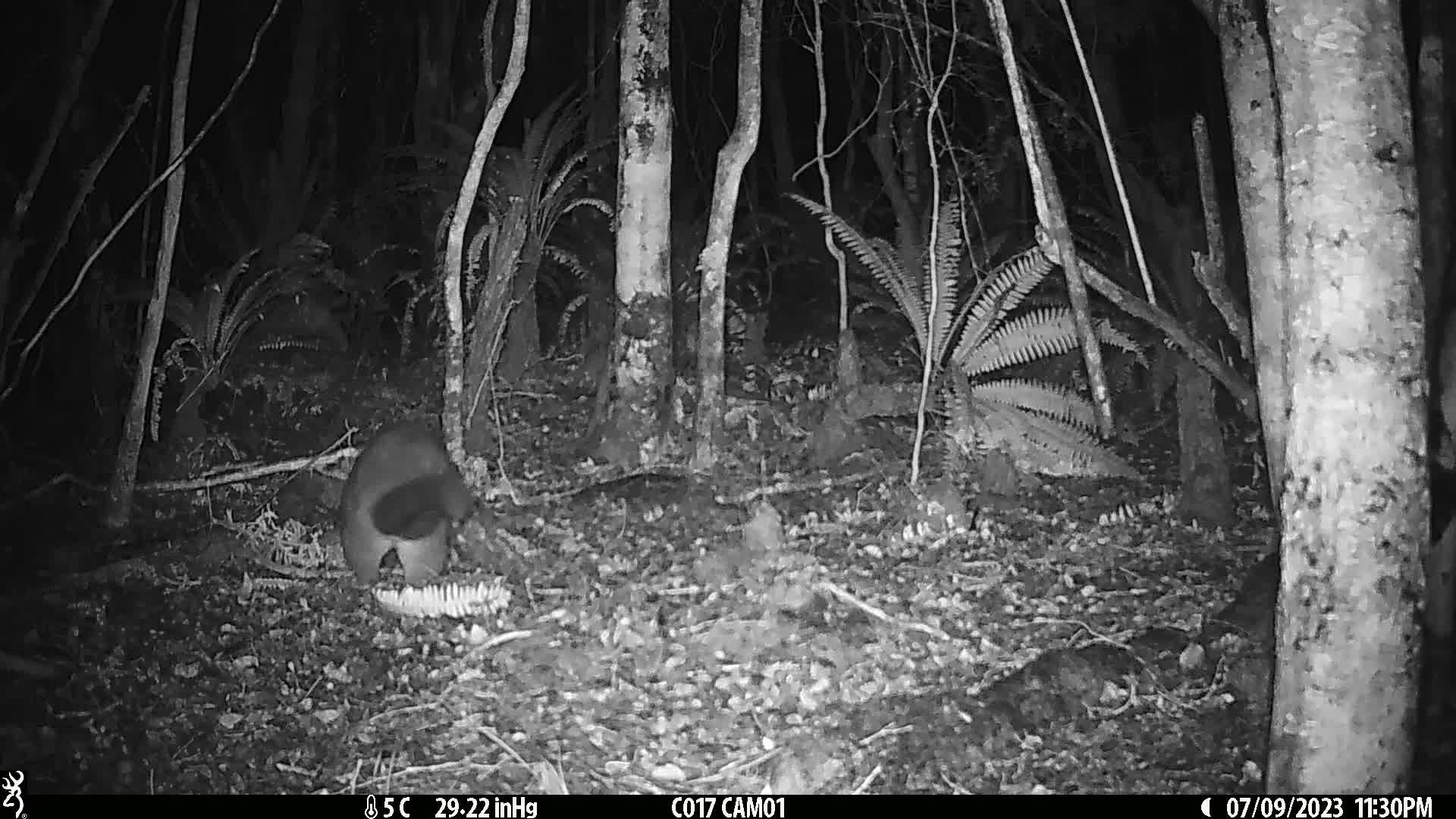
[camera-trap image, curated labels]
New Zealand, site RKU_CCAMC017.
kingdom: Animalia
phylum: Chordata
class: Mammalia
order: Diprotodontia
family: Phalangeridae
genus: Trichosurus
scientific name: Trichosurus vulpecula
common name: common brushtail possum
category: possum